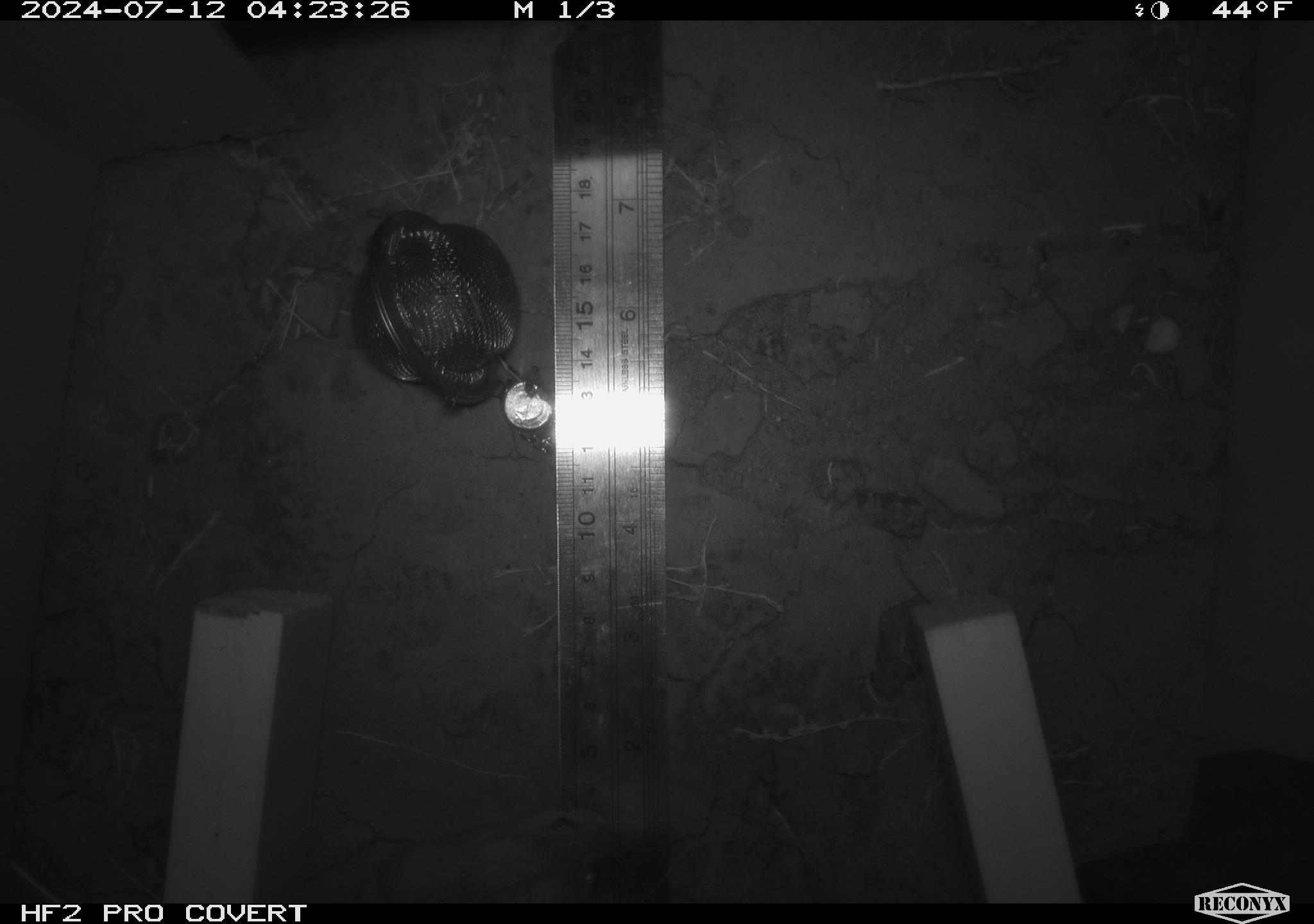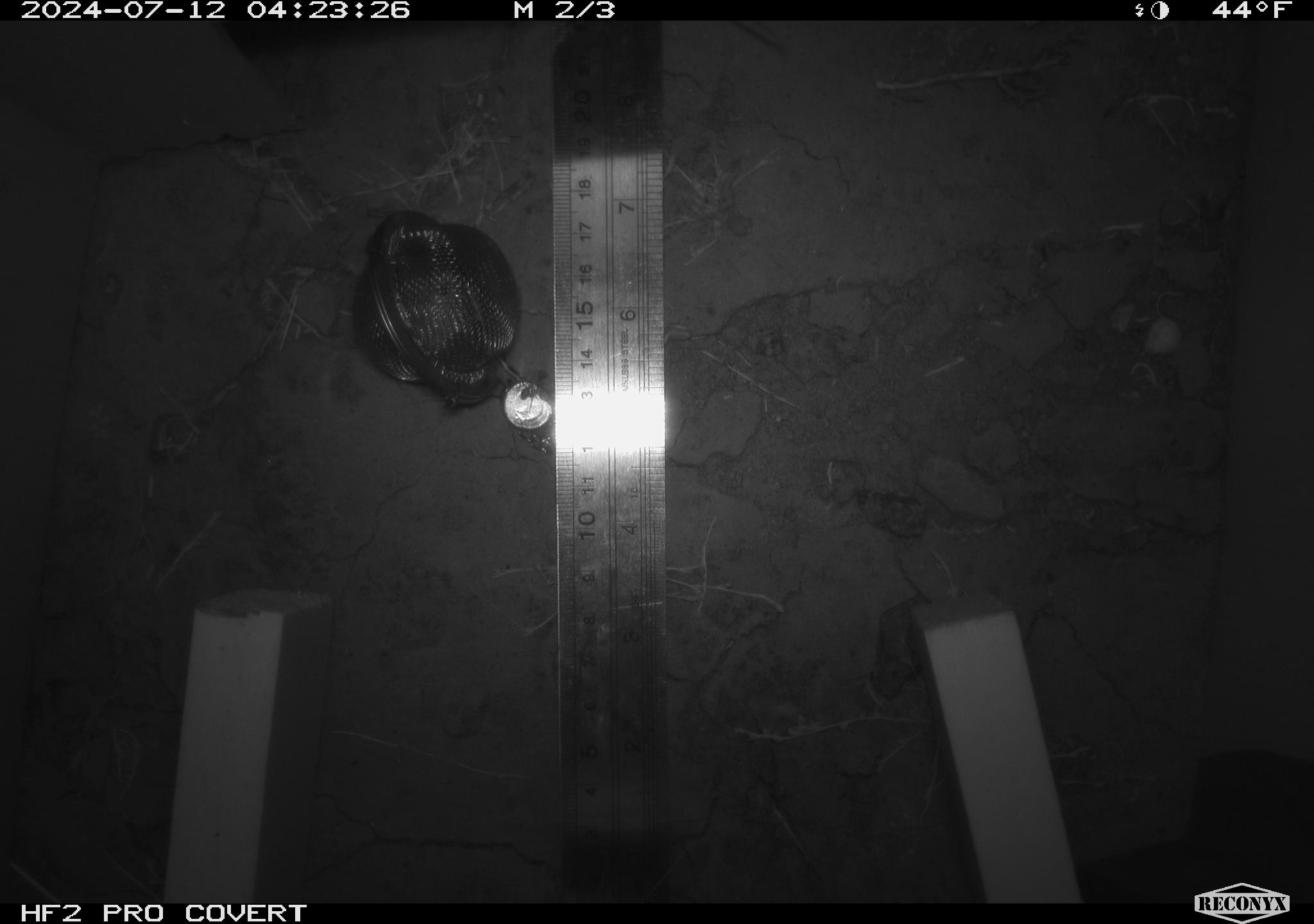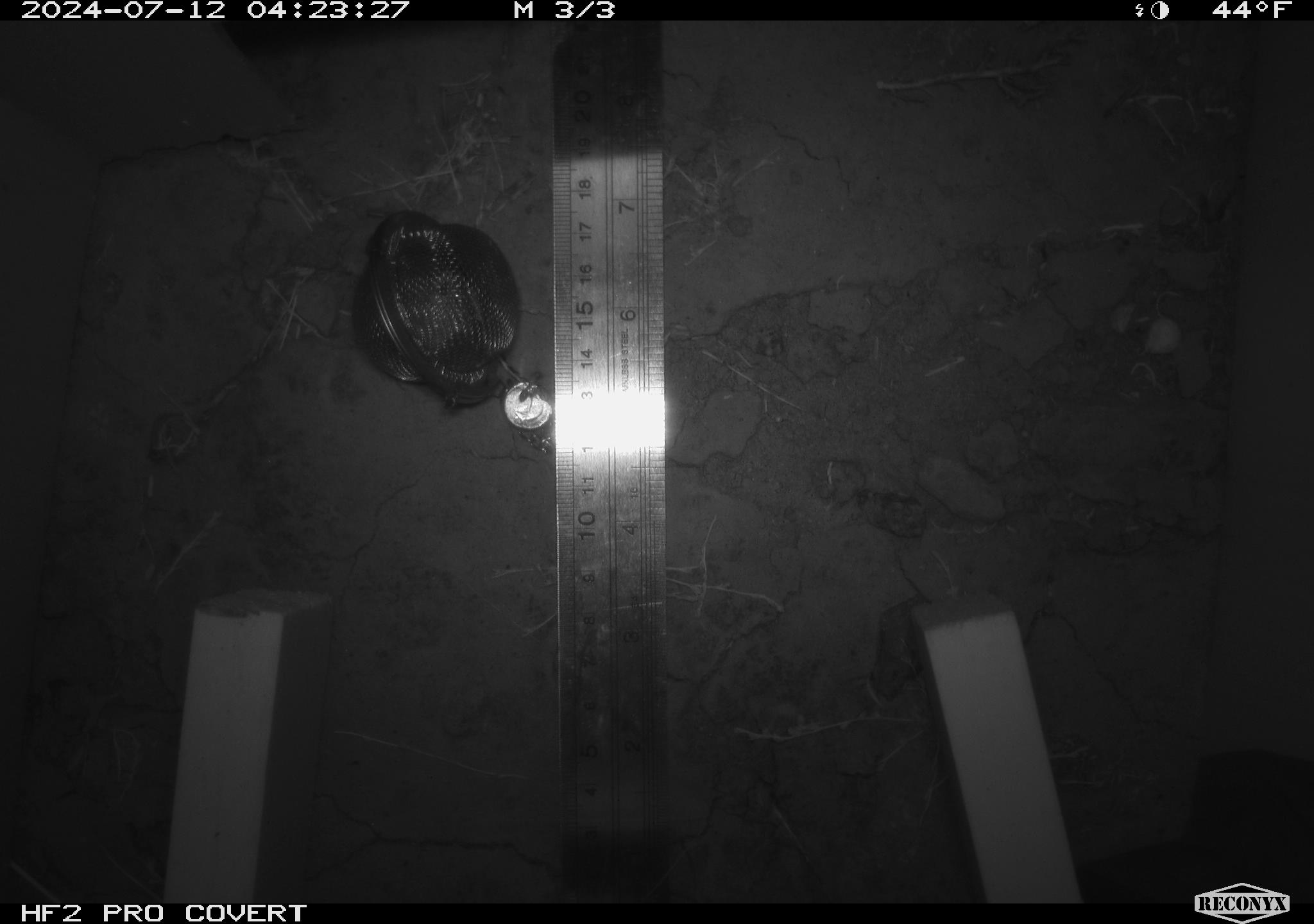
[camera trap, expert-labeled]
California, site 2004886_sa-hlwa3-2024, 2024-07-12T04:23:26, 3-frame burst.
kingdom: Animalia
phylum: Chordata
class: Mammalia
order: Rodentia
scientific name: Rodentia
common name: mouse species